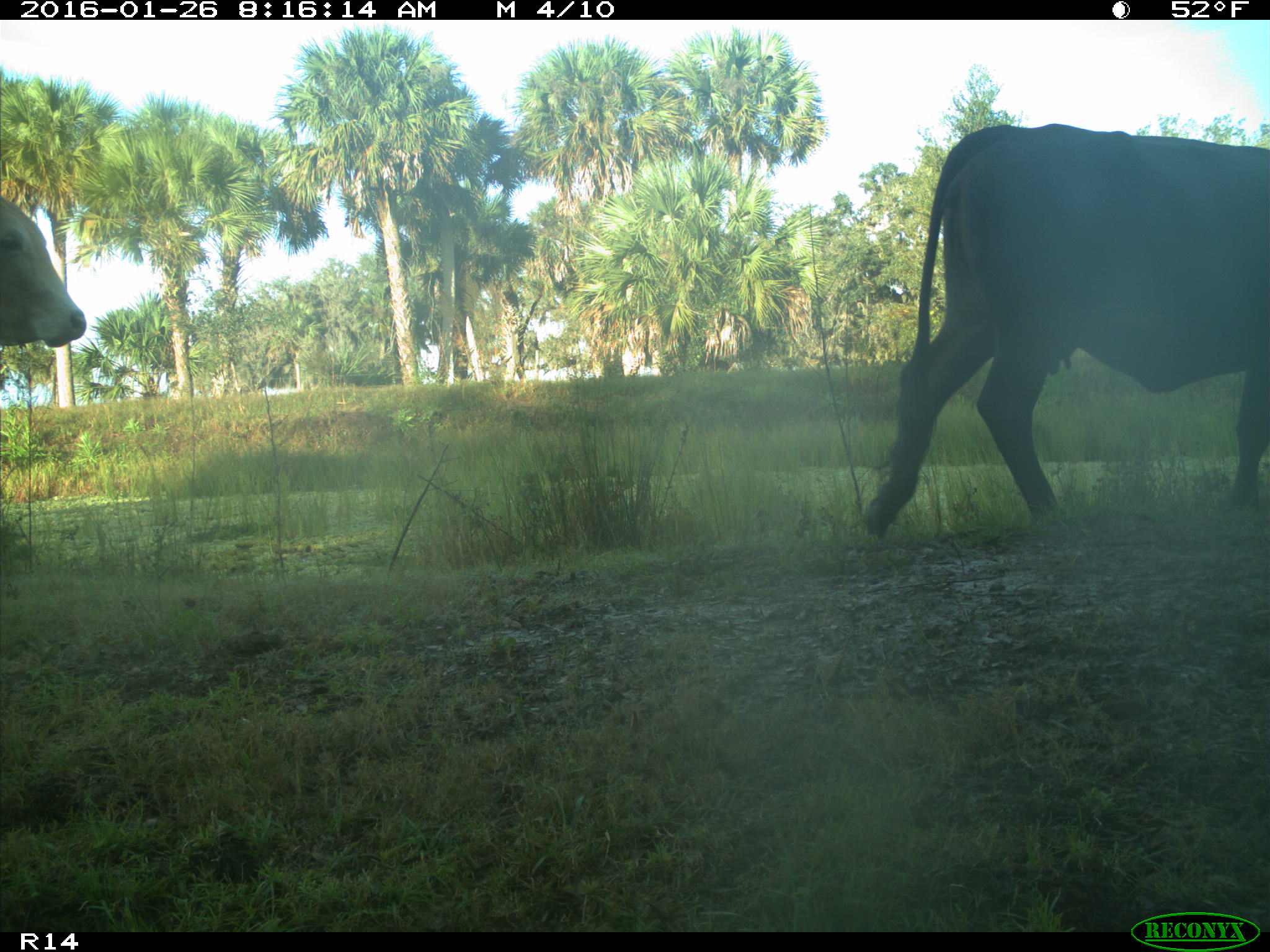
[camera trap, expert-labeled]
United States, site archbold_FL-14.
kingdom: Animalia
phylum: Chordata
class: Mammalia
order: Artiodactyla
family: Bovidae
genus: Bos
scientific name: Bos taurus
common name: domestic cow